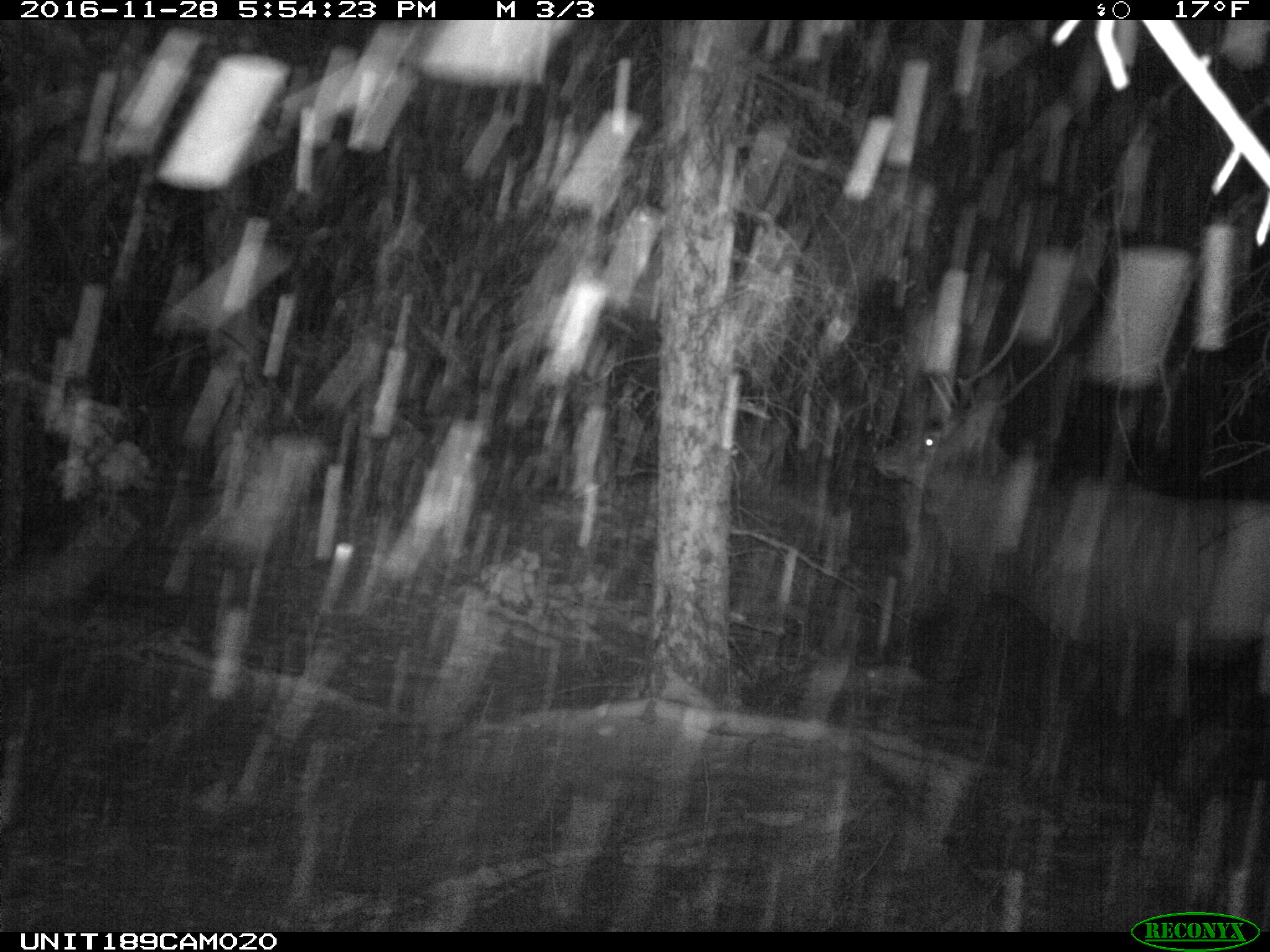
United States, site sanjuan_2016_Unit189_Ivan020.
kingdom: Animalia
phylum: Chordata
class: Mammalia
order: Artiodactyla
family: Cervidae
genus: Cervus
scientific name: Cervus elaphus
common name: red deer